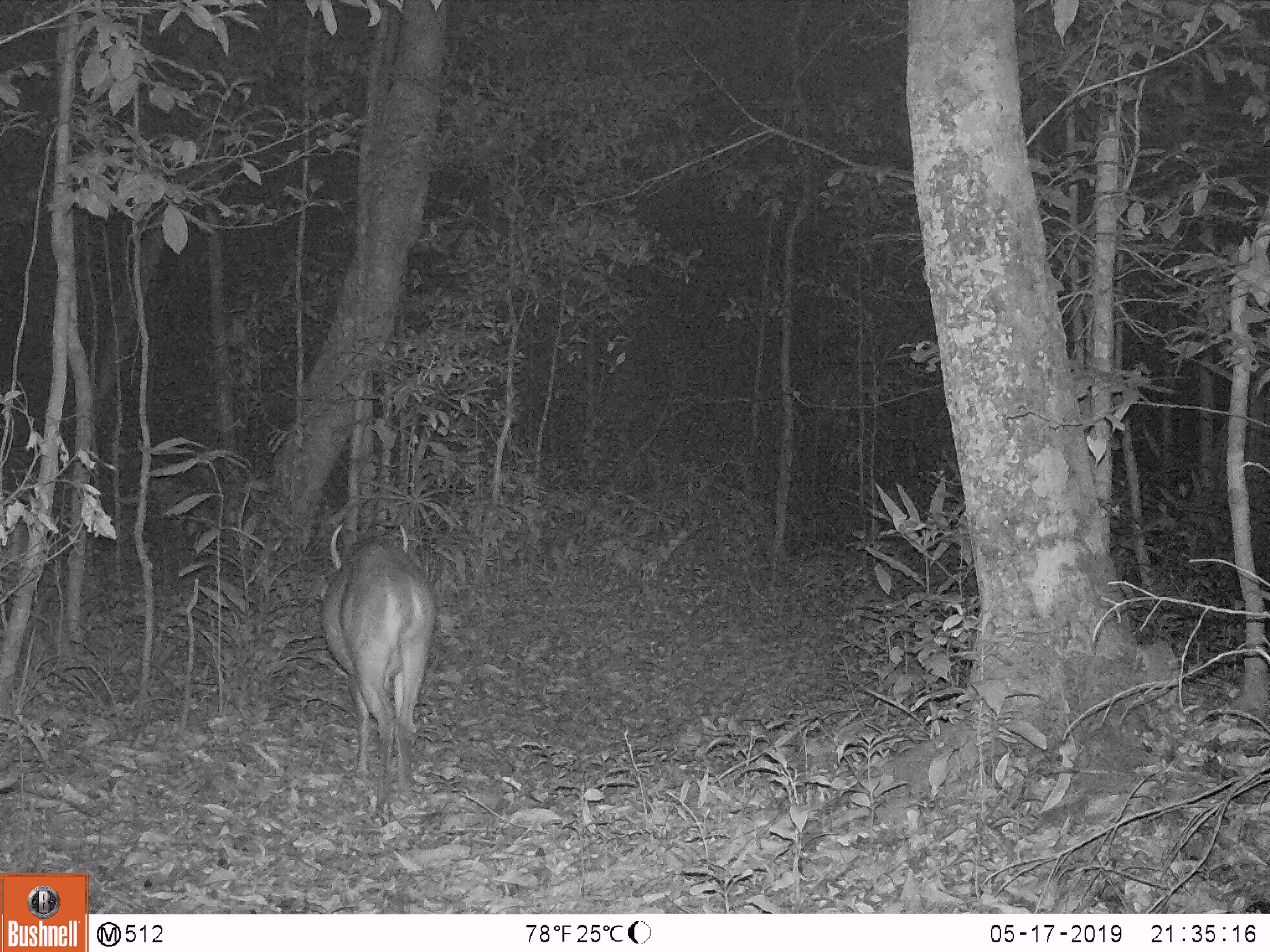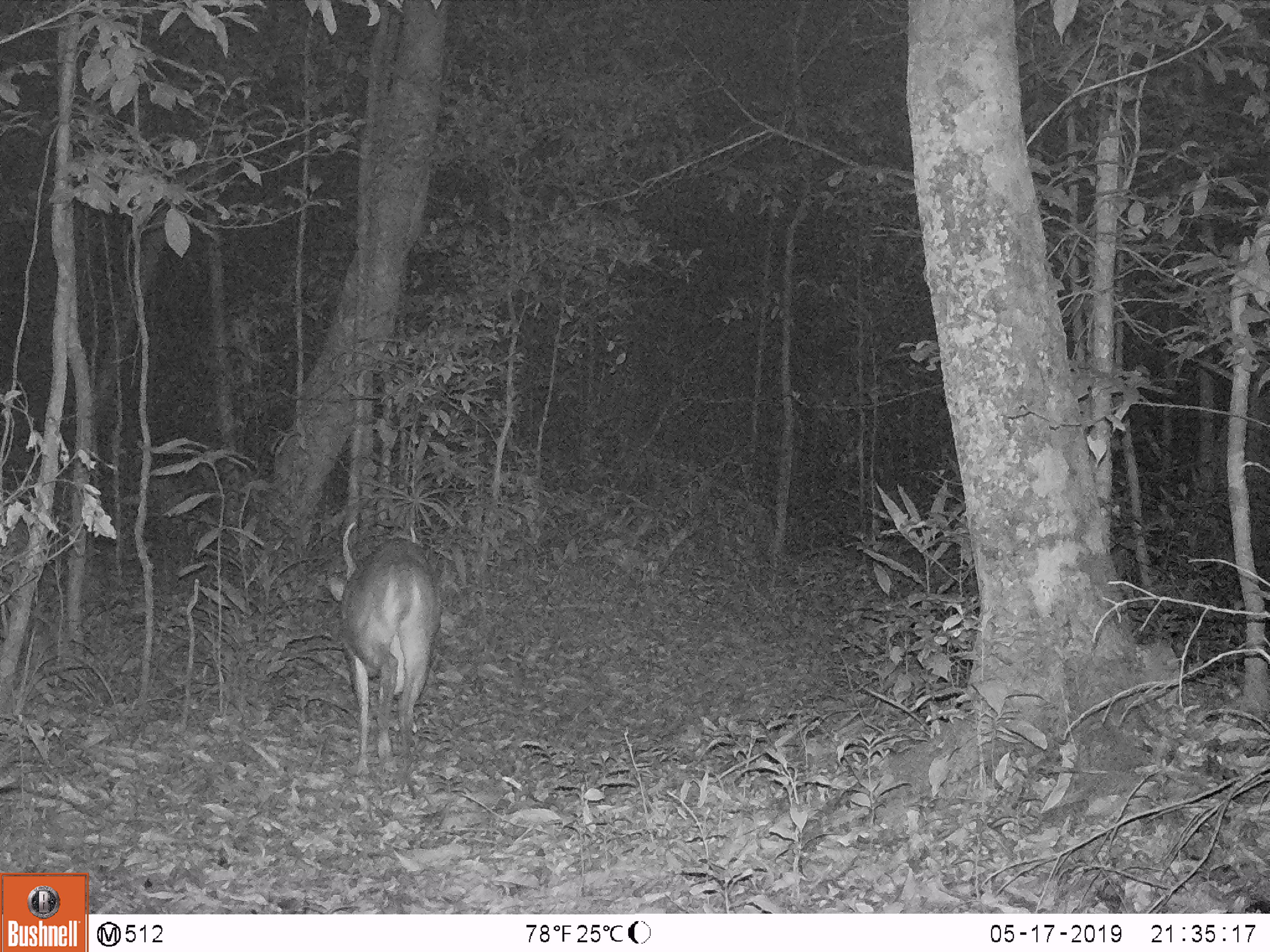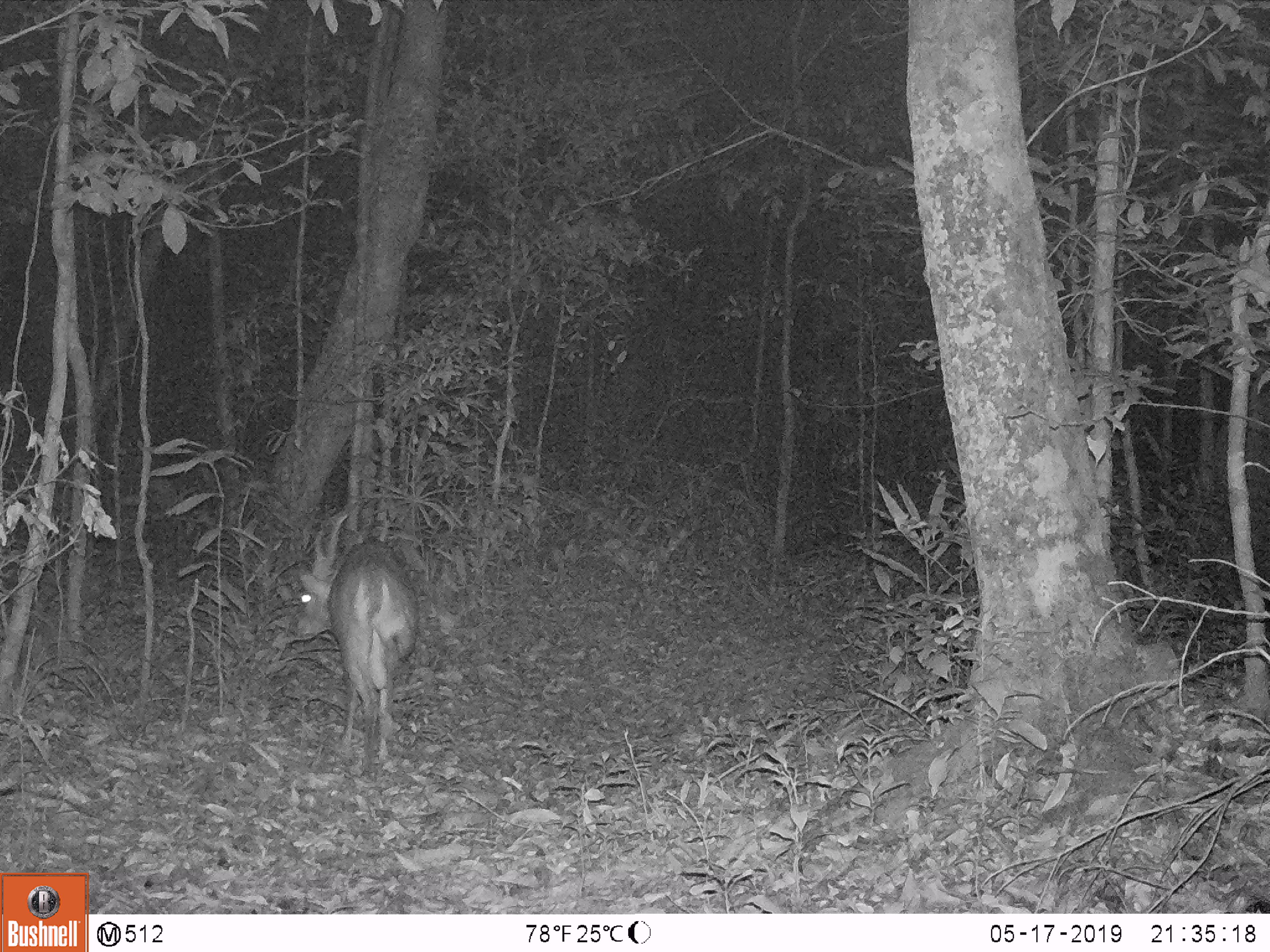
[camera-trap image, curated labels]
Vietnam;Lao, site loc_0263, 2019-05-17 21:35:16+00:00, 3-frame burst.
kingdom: Animalia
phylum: Chordata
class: Mammalia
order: Artiodactyla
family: Cervidae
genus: Muntiacus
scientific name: Muntiacus vuquangensis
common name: large-antlered muntjac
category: large antlered muntjac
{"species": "large antlered muntjac (large-antlered muntjac) (Muntiacus vuquangensis)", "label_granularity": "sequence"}